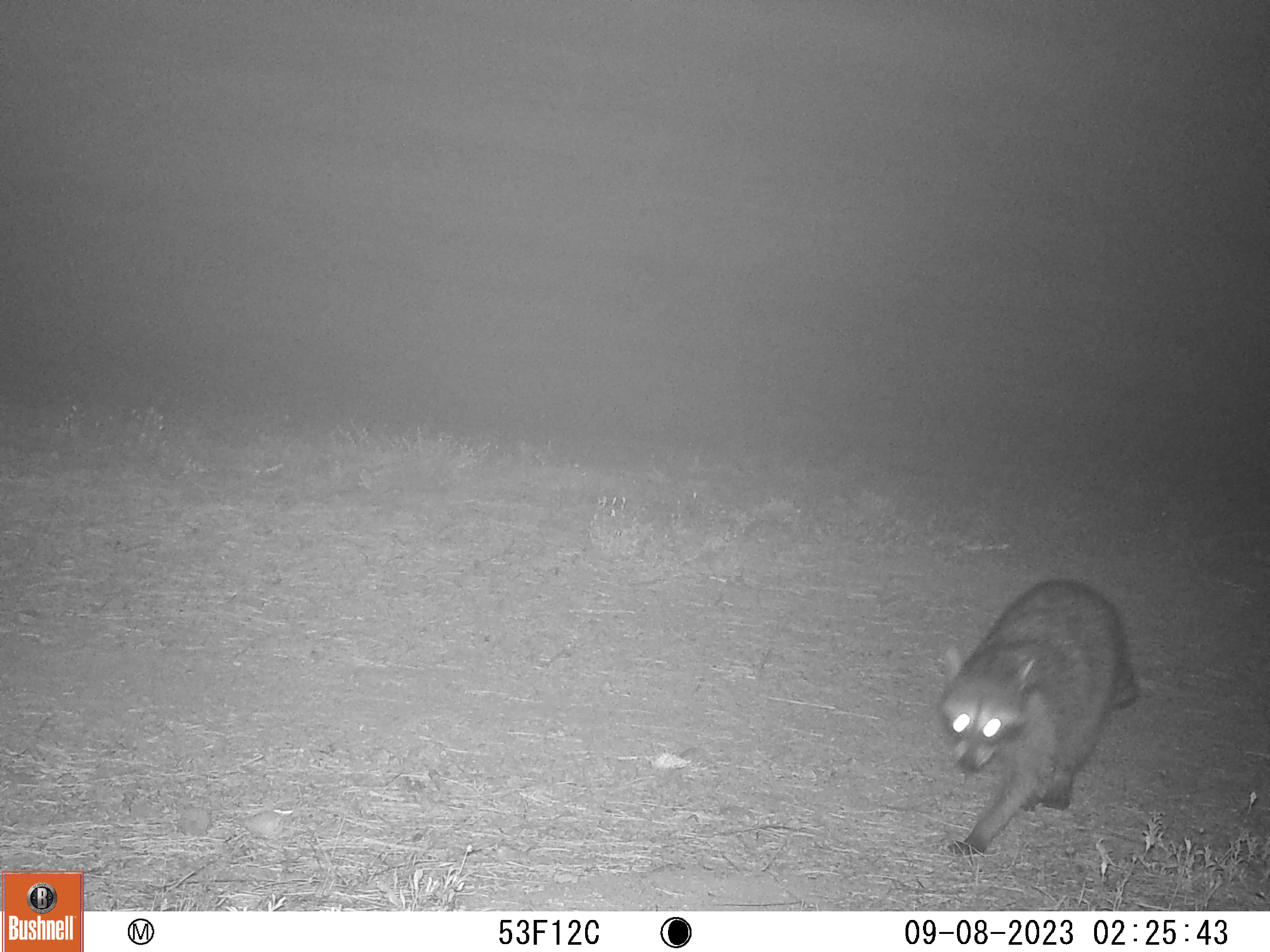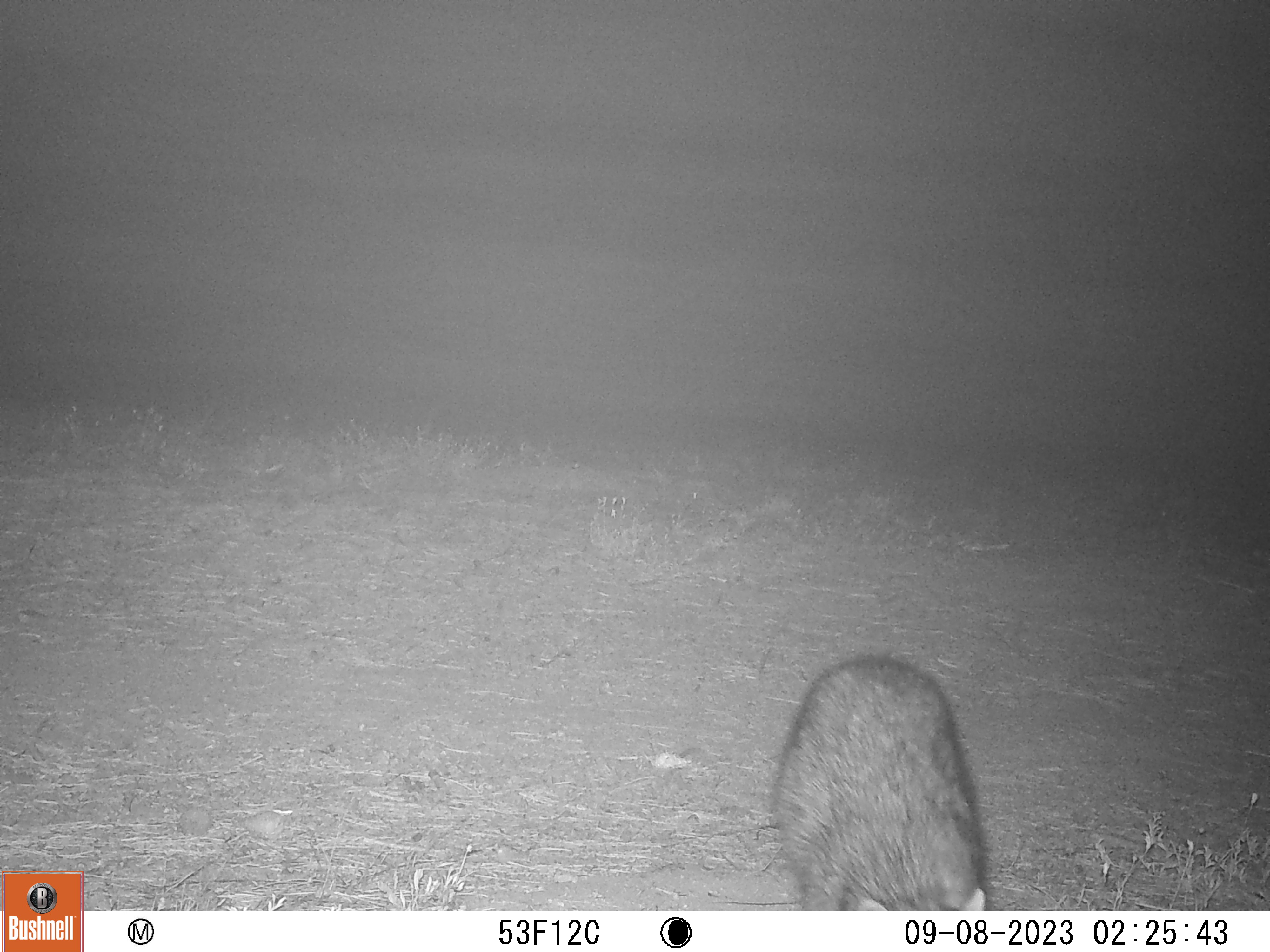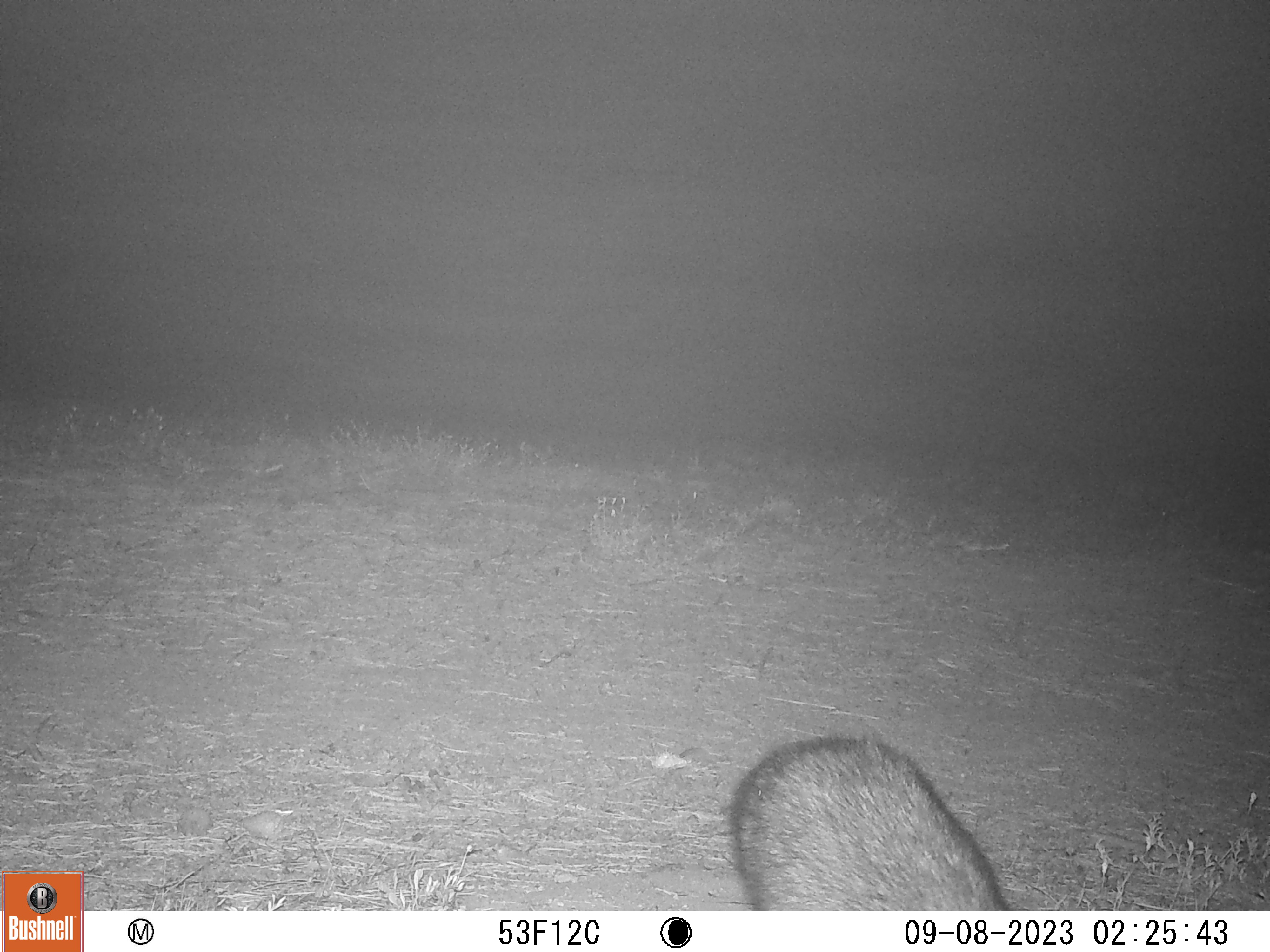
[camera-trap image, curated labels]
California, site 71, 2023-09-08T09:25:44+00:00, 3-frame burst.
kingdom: Animalia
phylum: Chordata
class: Mammalia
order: Carnivora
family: Procyonidae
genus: Procyon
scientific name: Procyon lotor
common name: raccoon